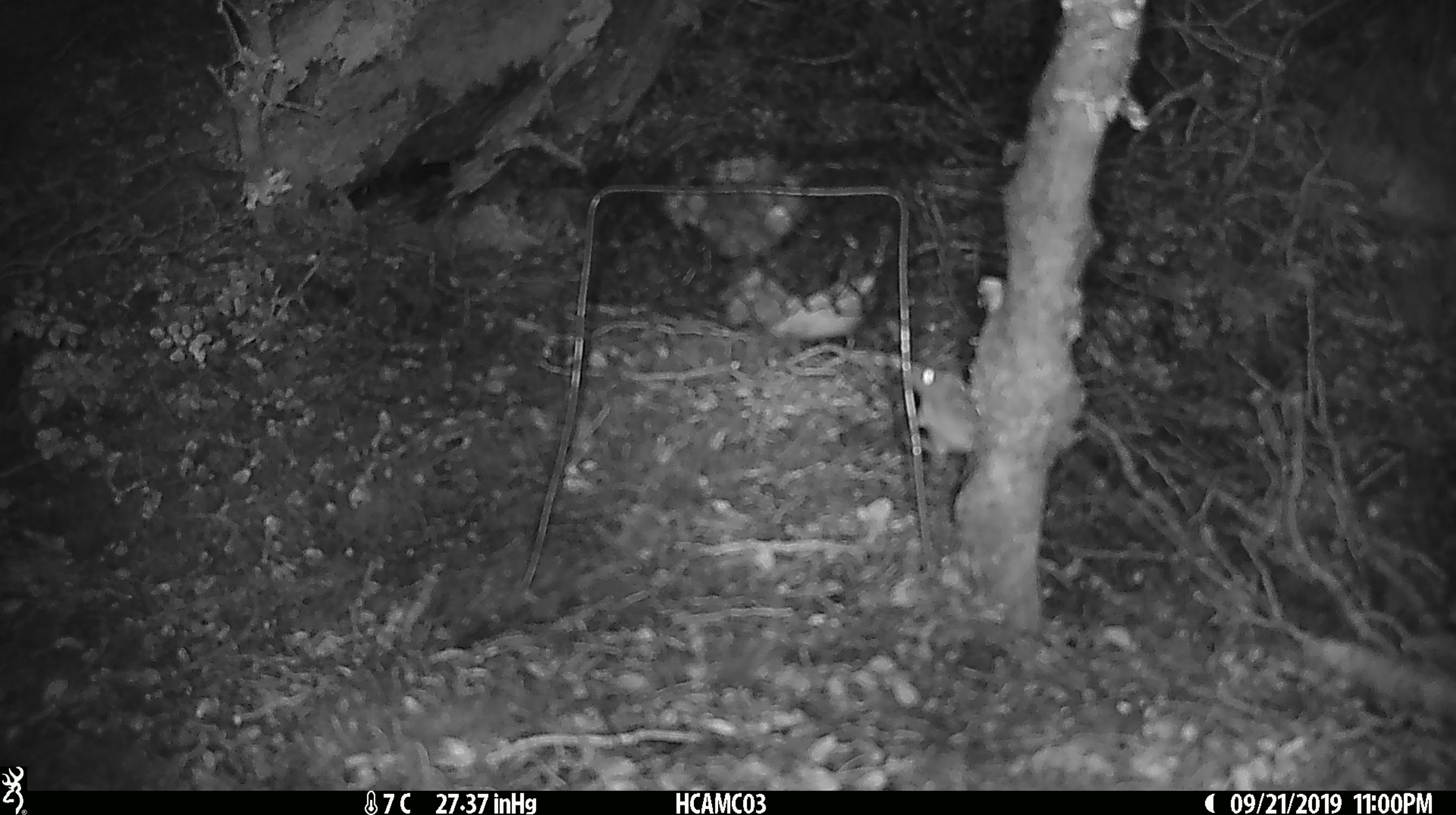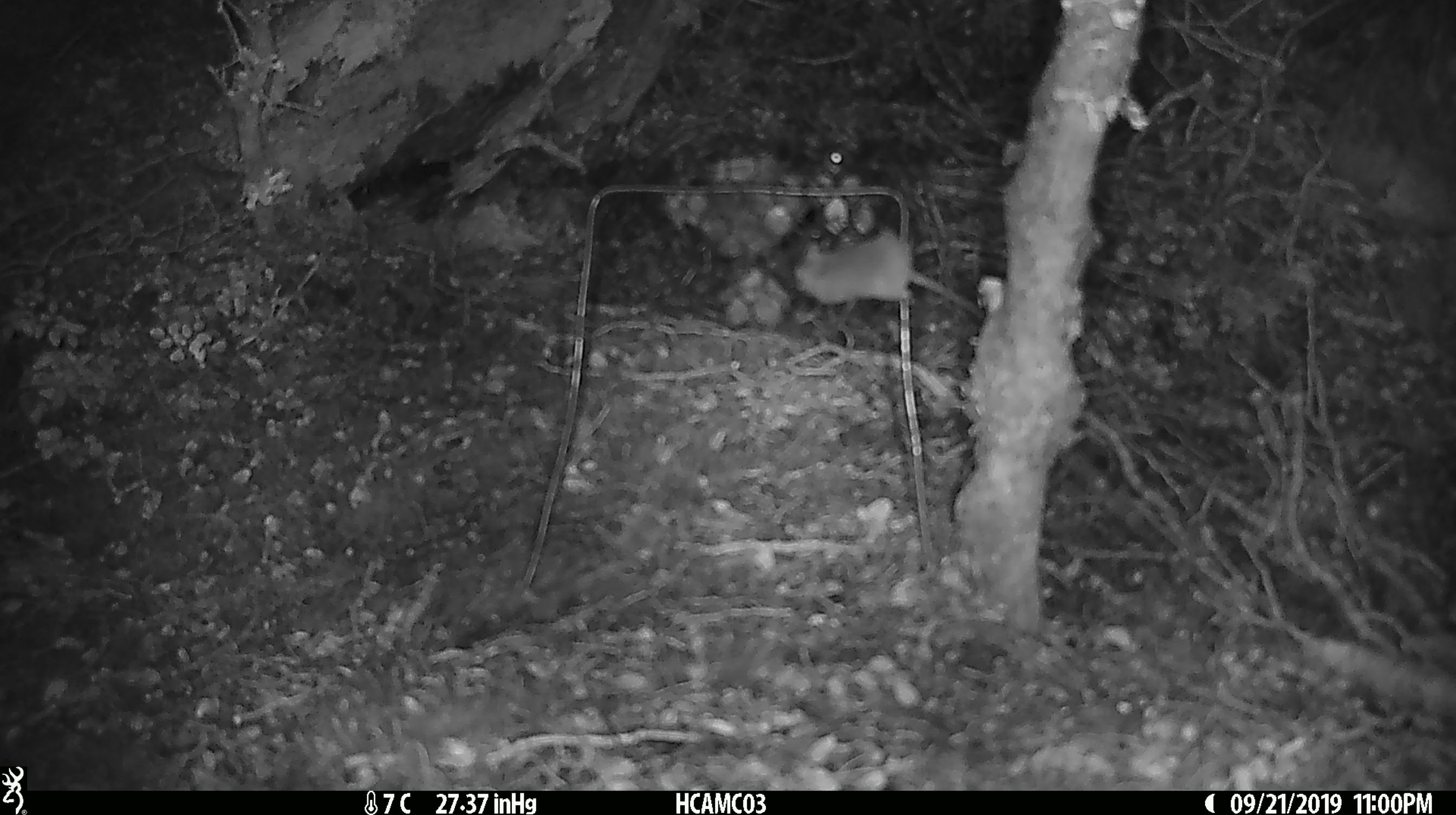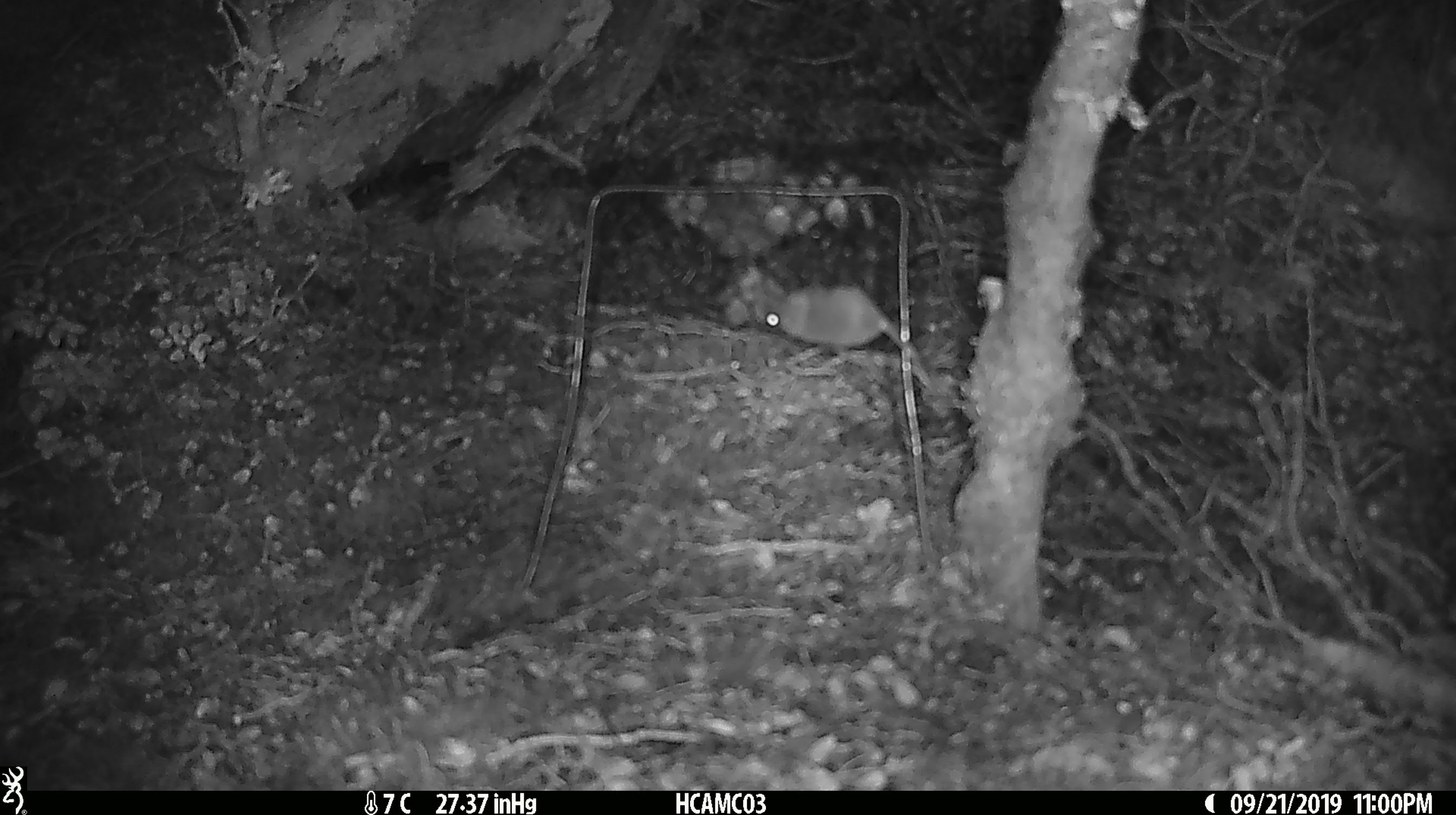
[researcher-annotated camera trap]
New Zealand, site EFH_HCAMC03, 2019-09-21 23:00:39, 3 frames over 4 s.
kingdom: Animalia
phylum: Chordata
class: Mammalia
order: Rodentia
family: Muridae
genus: Mus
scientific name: Mus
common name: mouse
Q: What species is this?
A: Mouse (Mus).